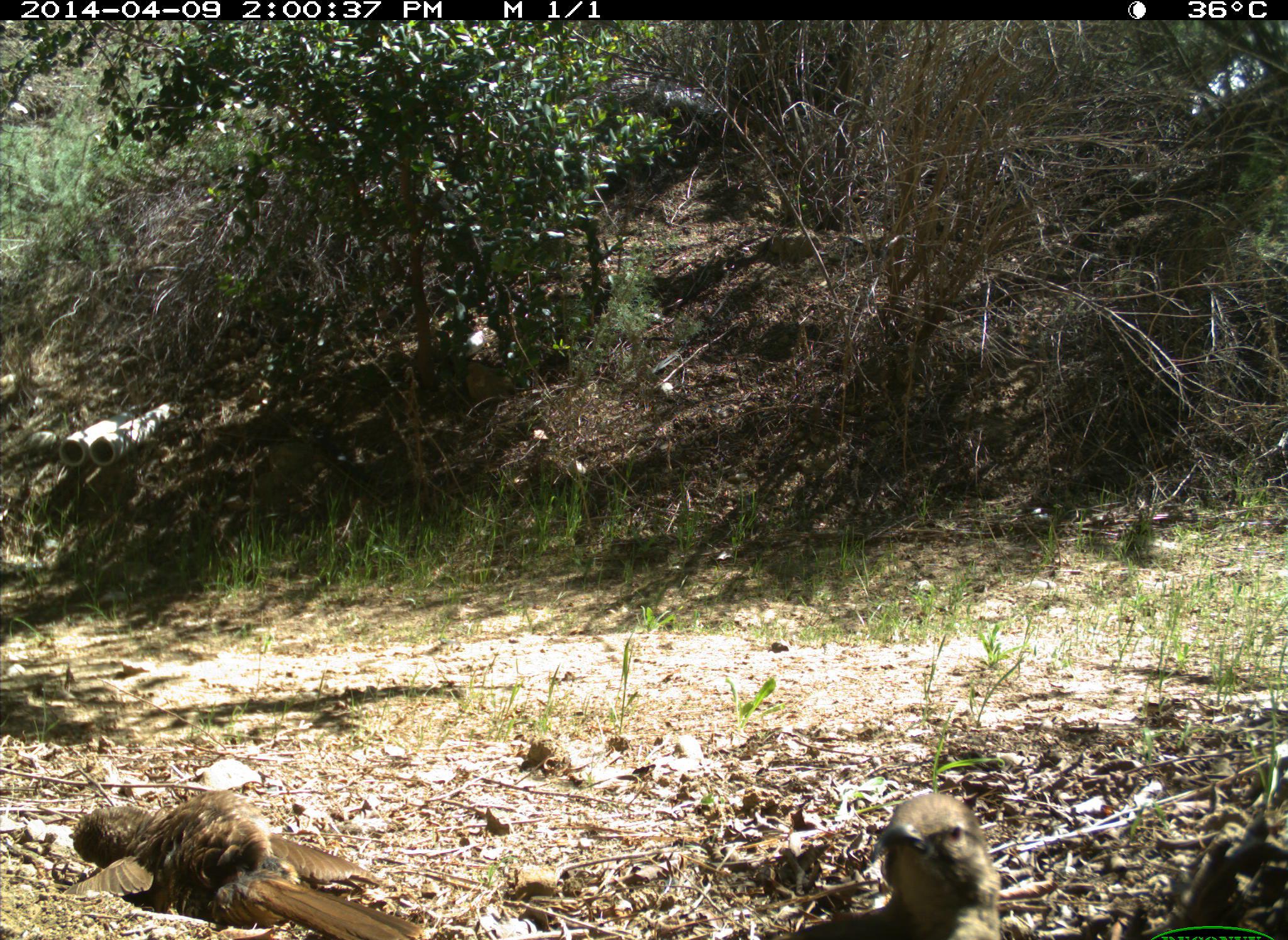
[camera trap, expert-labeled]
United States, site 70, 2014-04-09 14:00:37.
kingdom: Animalia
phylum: Chordata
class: Aves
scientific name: Aves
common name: bird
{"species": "bird (Aves)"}